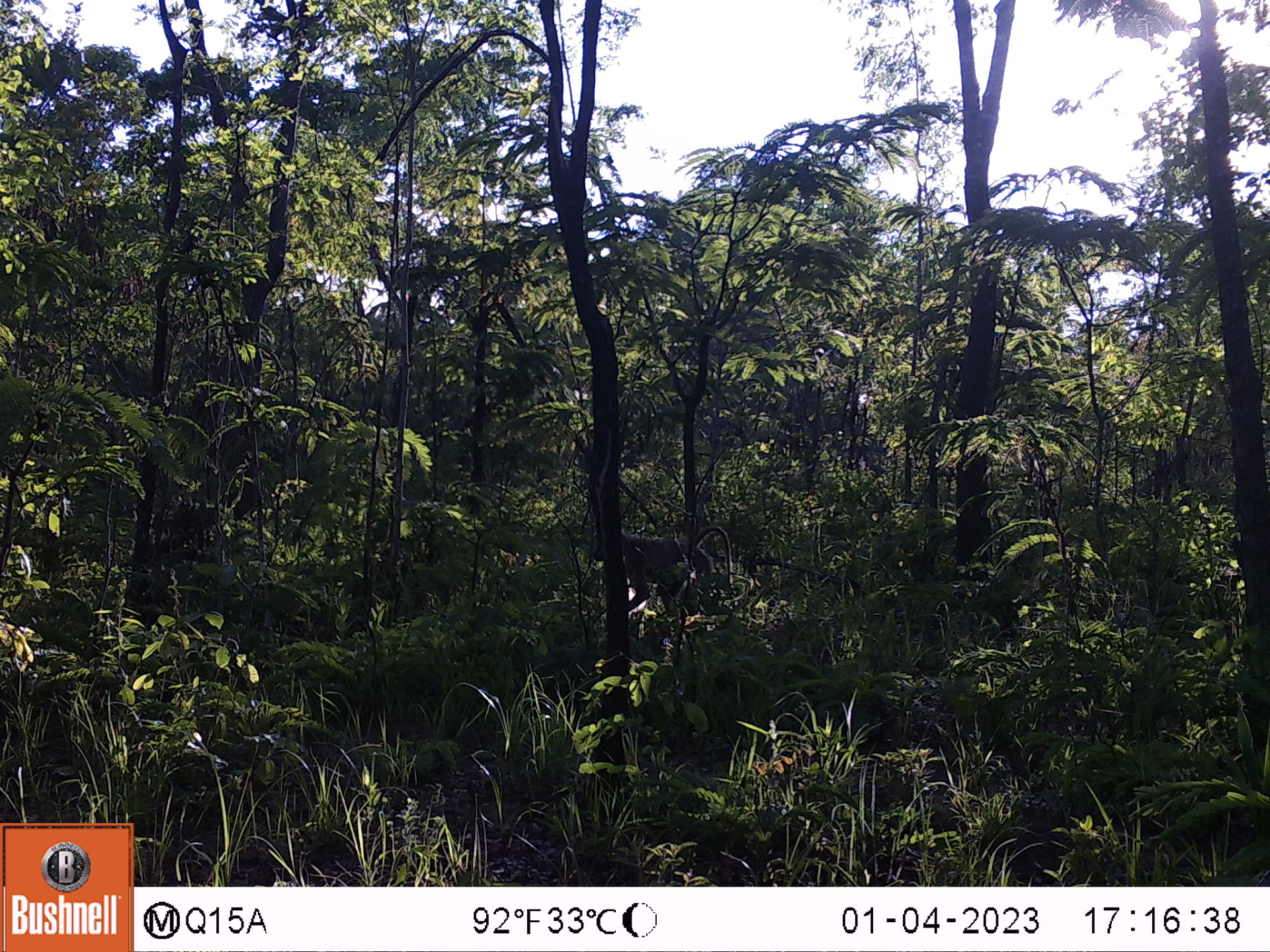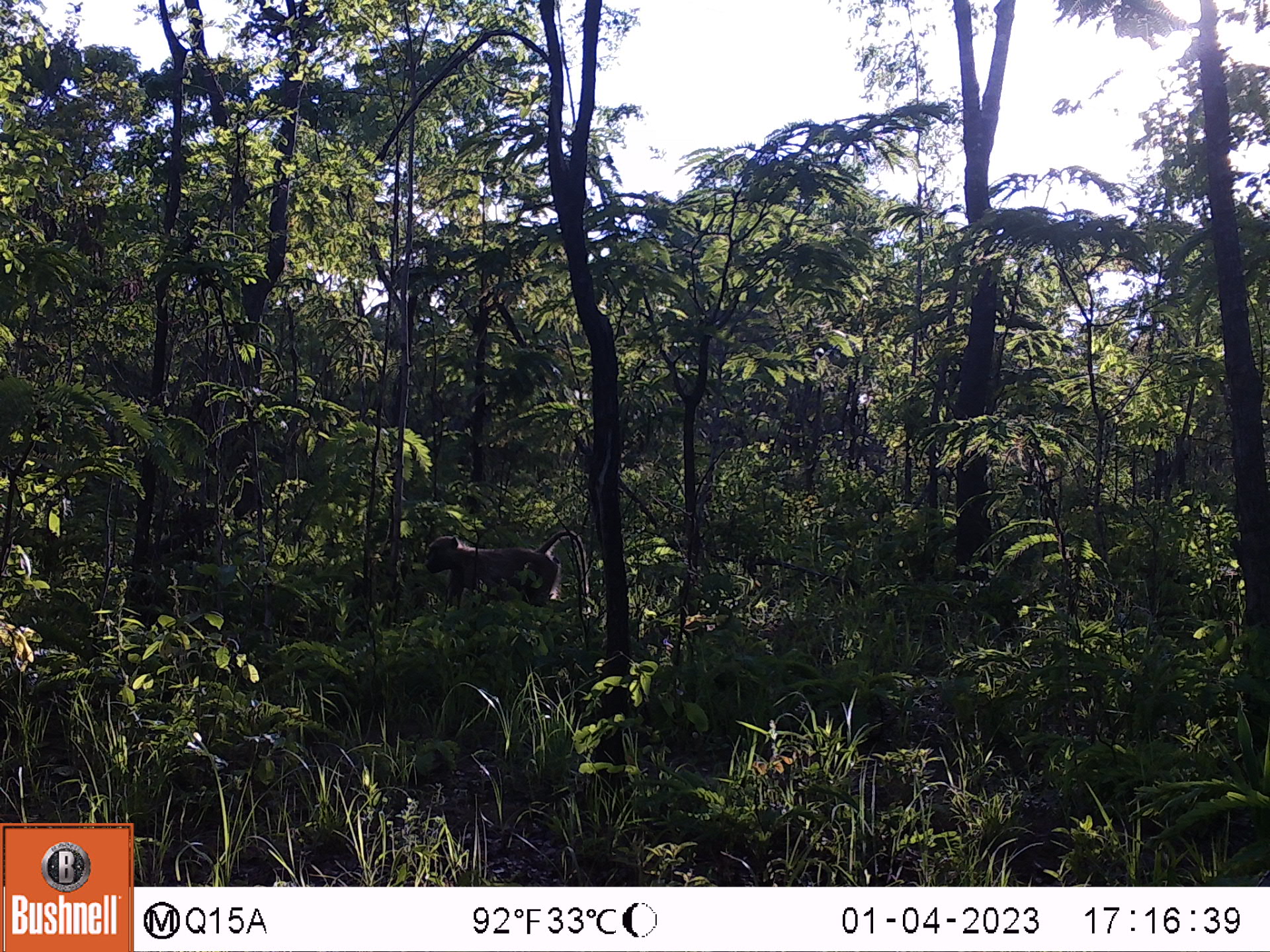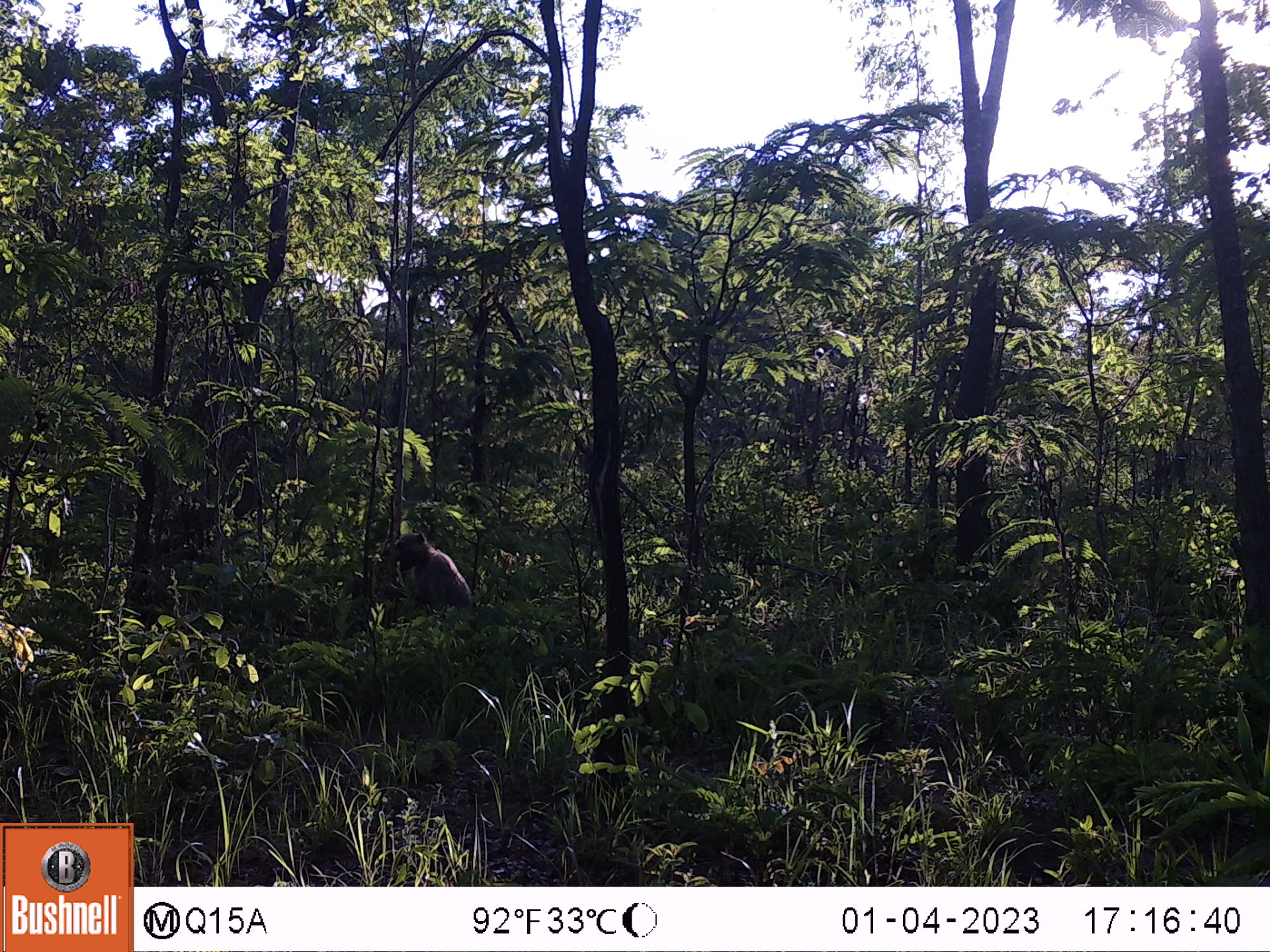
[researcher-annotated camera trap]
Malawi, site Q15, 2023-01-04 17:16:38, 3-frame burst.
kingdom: Animalia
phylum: Chordata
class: Mammalia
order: Primates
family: Cercopithecidae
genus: Papio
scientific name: Papio cynocephalus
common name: yellow baboon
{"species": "yellow baboon (Papio cynocephalus)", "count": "1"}